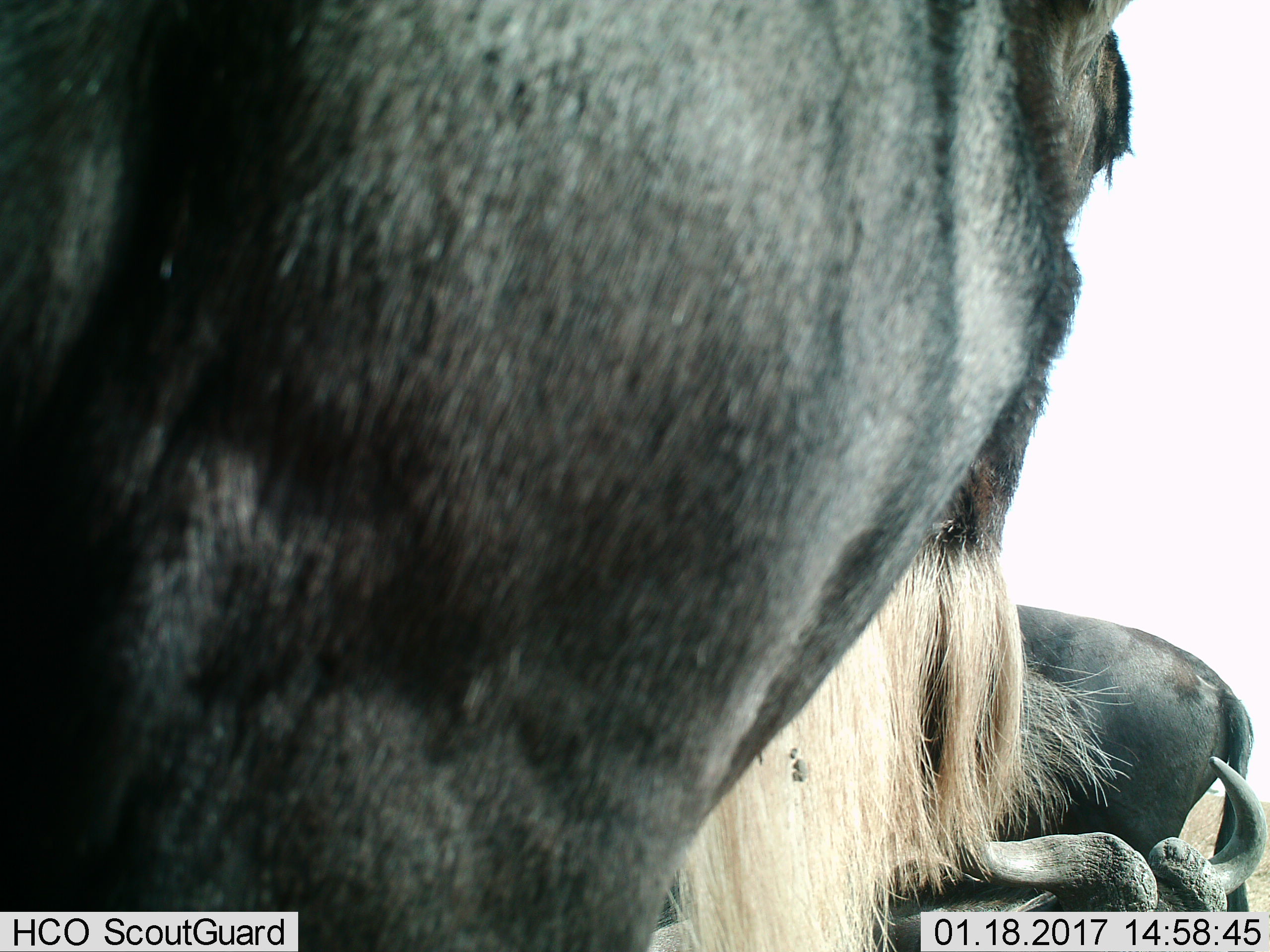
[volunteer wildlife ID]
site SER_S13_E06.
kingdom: Animalia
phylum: Chordata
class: Mammalia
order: Artiodactyla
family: Bovidae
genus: Connochaetes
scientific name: Connochaetes taurinus taurinus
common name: blue wildebeest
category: wildebeestblue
Wildebeestblue (blue wildebeest) (Connochaetes taurinus taurinus), count 3. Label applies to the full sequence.